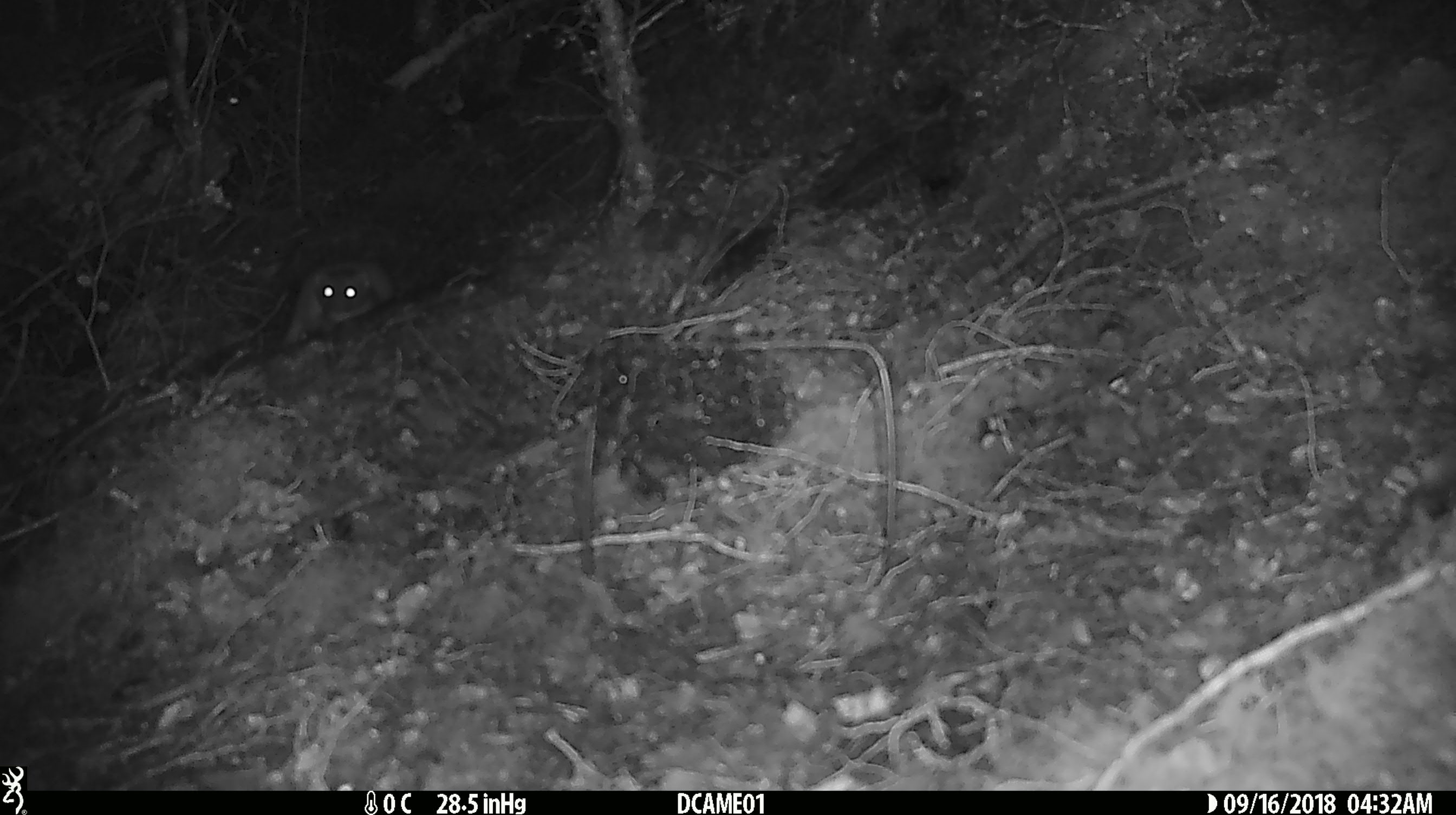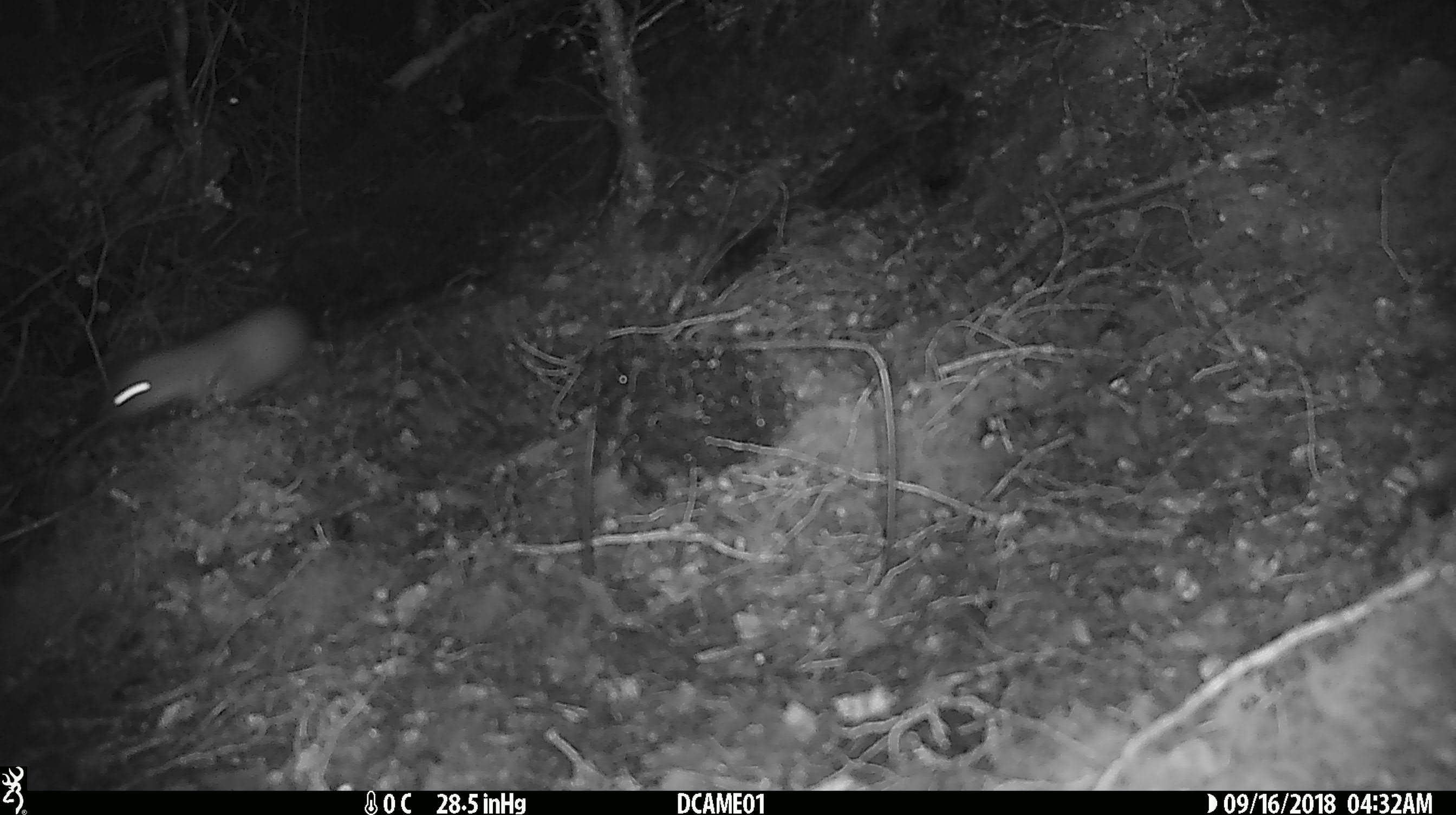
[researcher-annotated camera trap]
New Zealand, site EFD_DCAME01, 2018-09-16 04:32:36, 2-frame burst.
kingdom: Animalia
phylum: Chordata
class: Mammalia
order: Carnivora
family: Mustelidae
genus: Mustela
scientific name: Mustela erminea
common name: stoat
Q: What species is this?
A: Stoat (Mustela erminea).